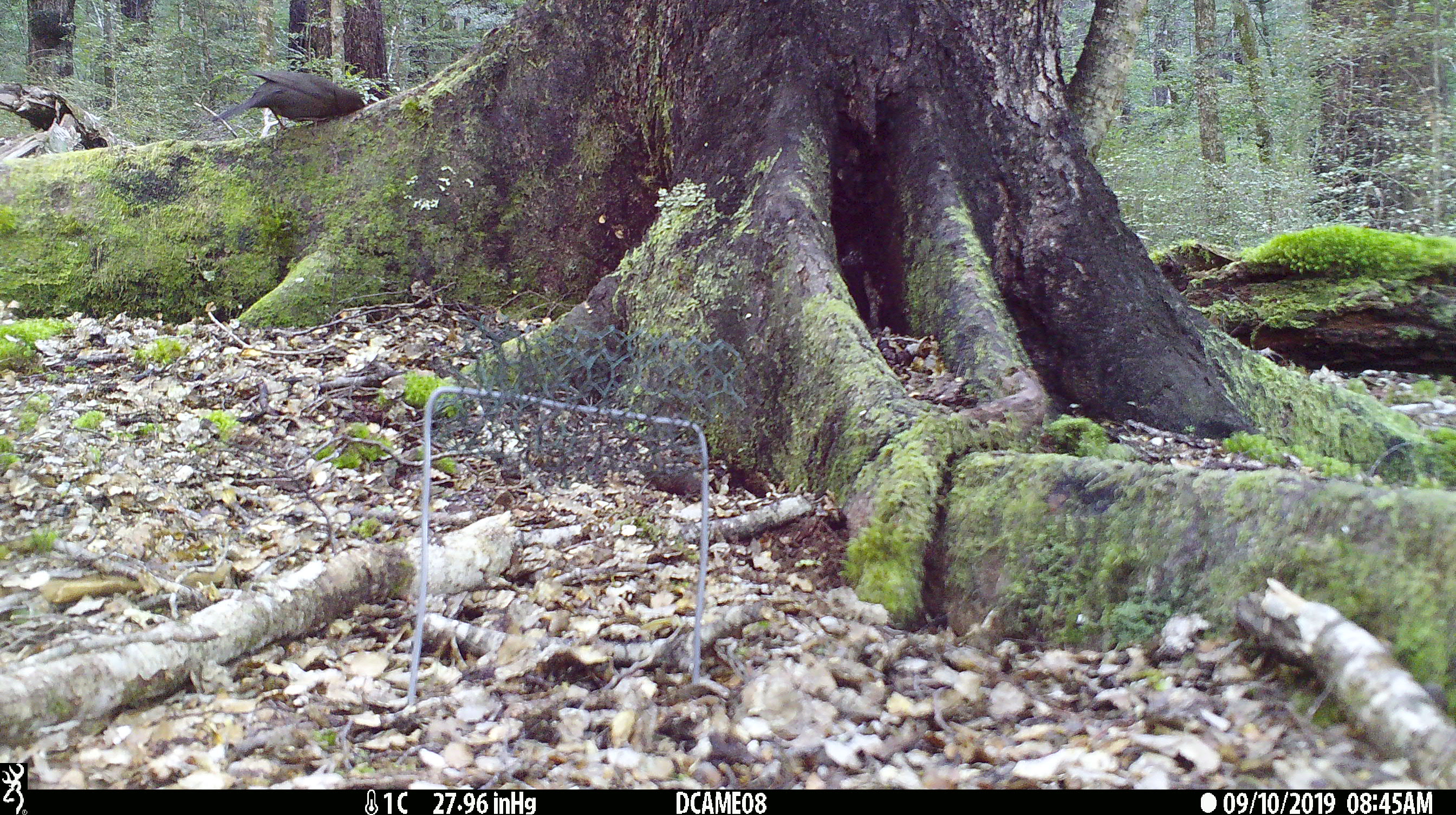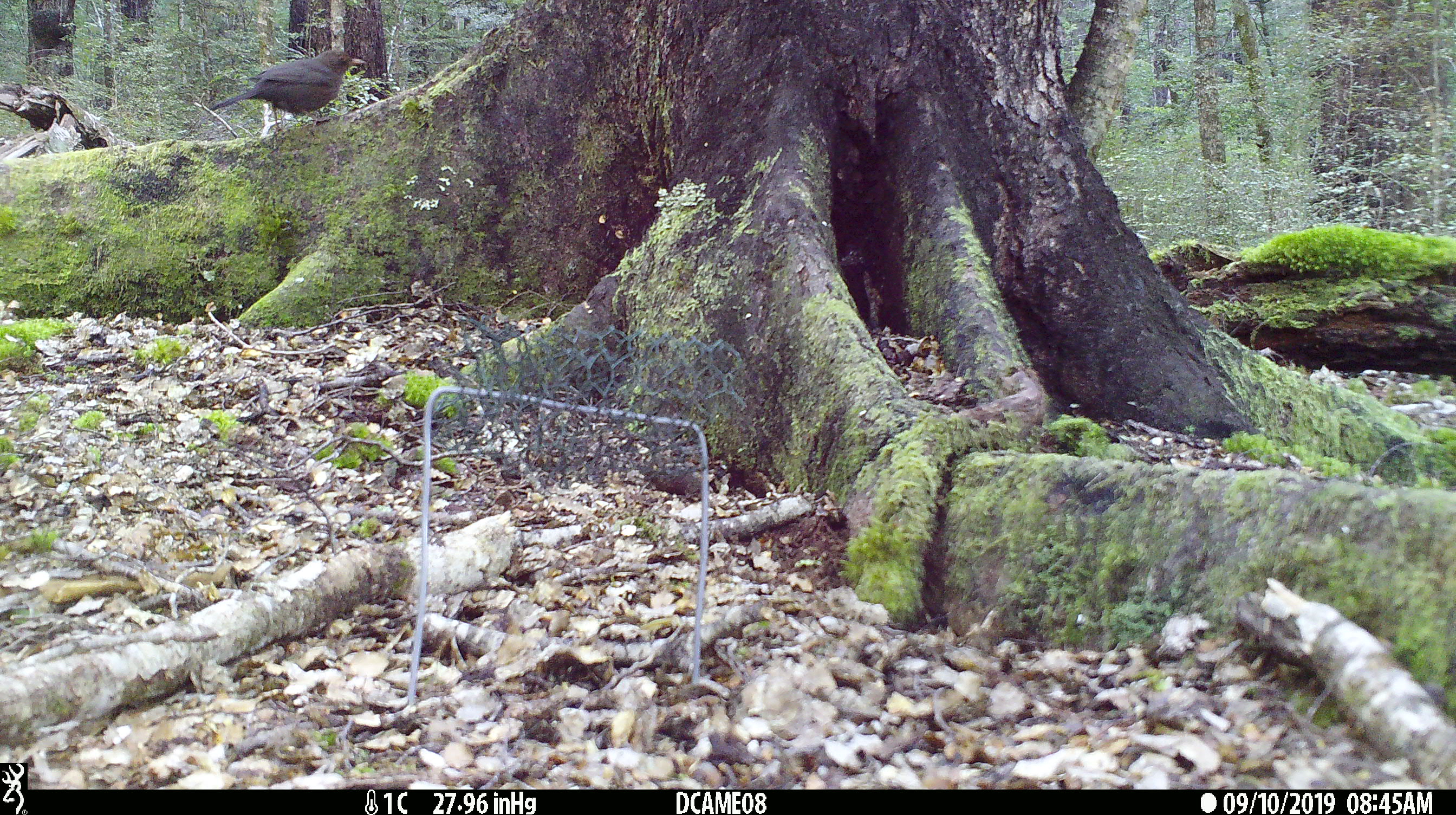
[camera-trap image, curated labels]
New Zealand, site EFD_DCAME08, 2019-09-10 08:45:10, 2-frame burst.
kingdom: Animalia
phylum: Chordata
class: Aves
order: Passeriformes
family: Turdidae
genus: Turdus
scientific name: Turdus merula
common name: eurasian blackbird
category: blackbird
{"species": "blackbird (eurasian blackbird) (Turdus merula)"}